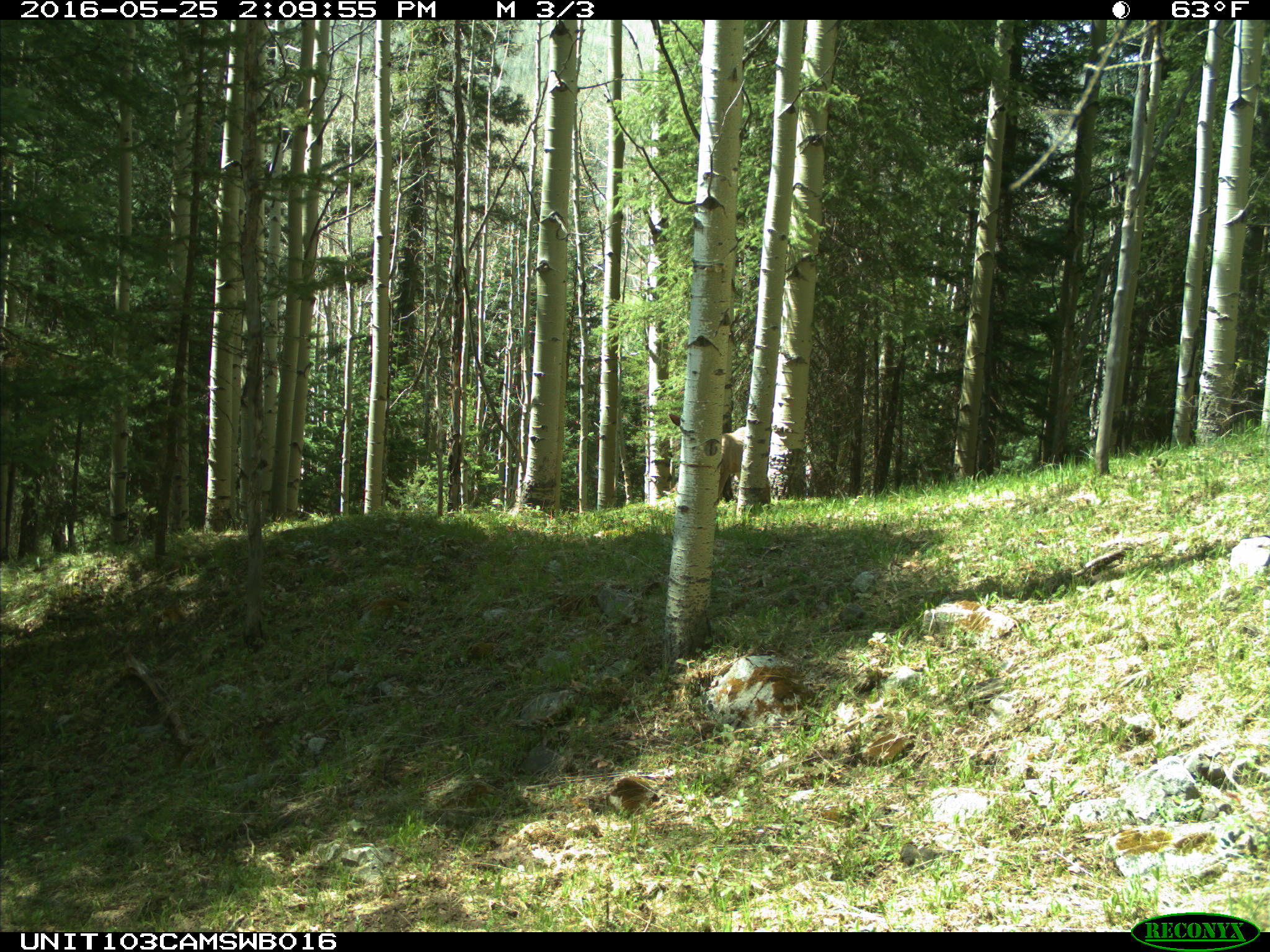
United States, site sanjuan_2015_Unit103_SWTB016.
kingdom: Animalia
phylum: Chordata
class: Mammalia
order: Artiodactyla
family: Cervidae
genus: Odocoileus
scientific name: Odocoileus hemionus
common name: mule deer